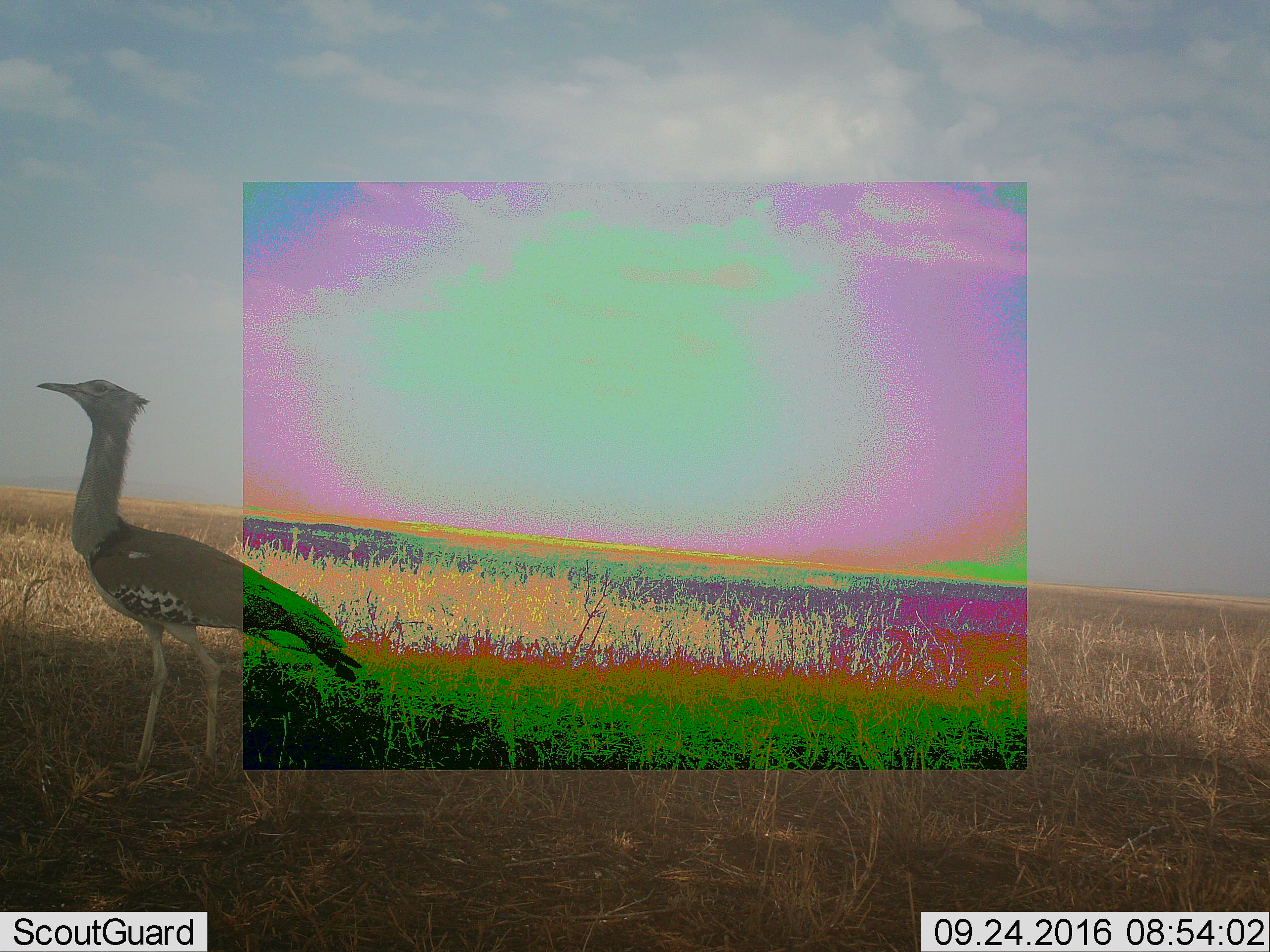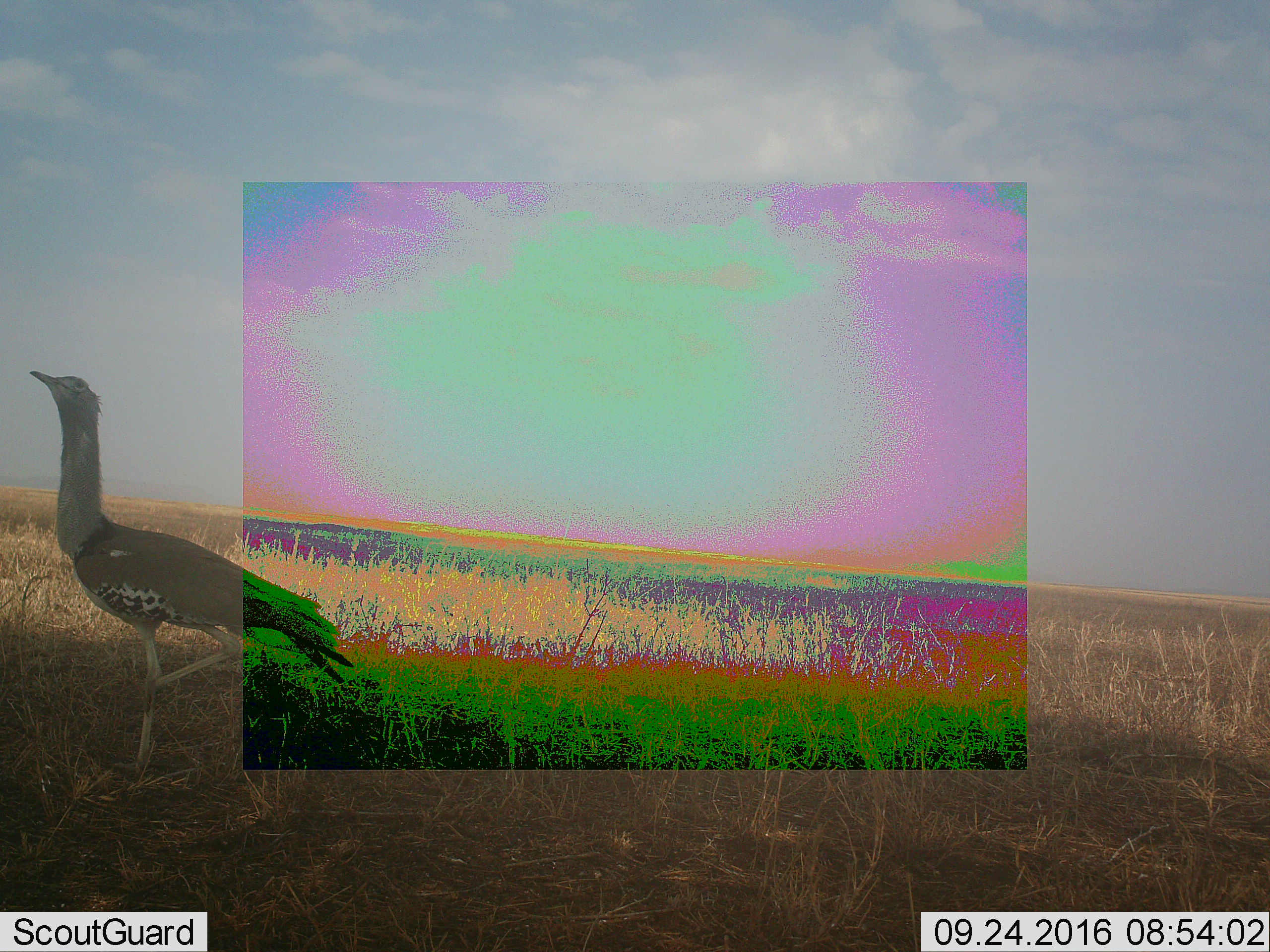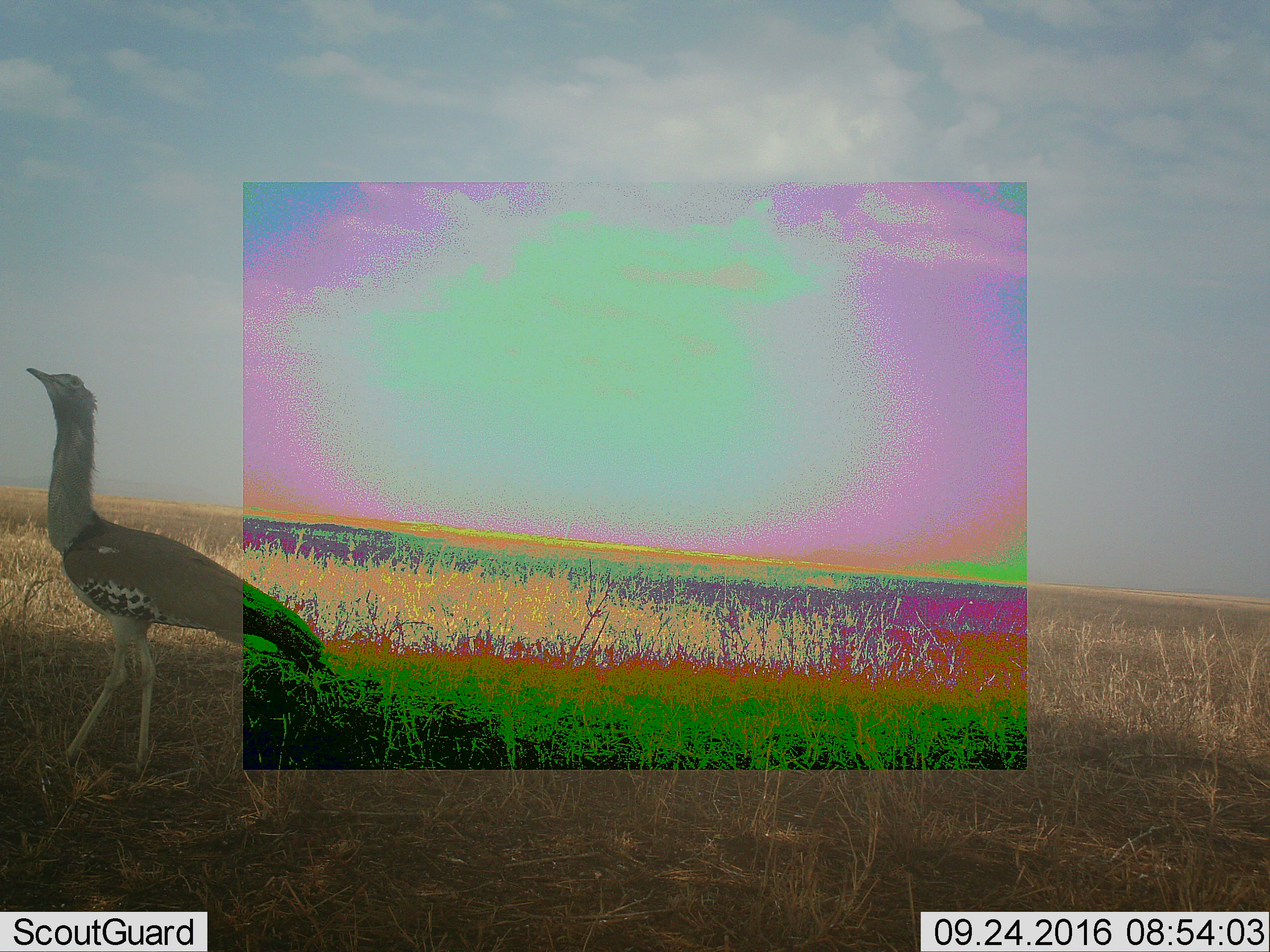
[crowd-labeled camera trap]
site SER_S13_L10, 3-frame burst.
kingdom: Animalia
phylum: Chordata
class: Aves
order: Otidiformes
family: Otididae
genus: Ardeotis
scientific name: Ardeotis kori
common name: kori bustard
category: bustardkori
Bustardkori (kori bustard) (Ardeotis kori), count 1. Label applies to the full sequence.